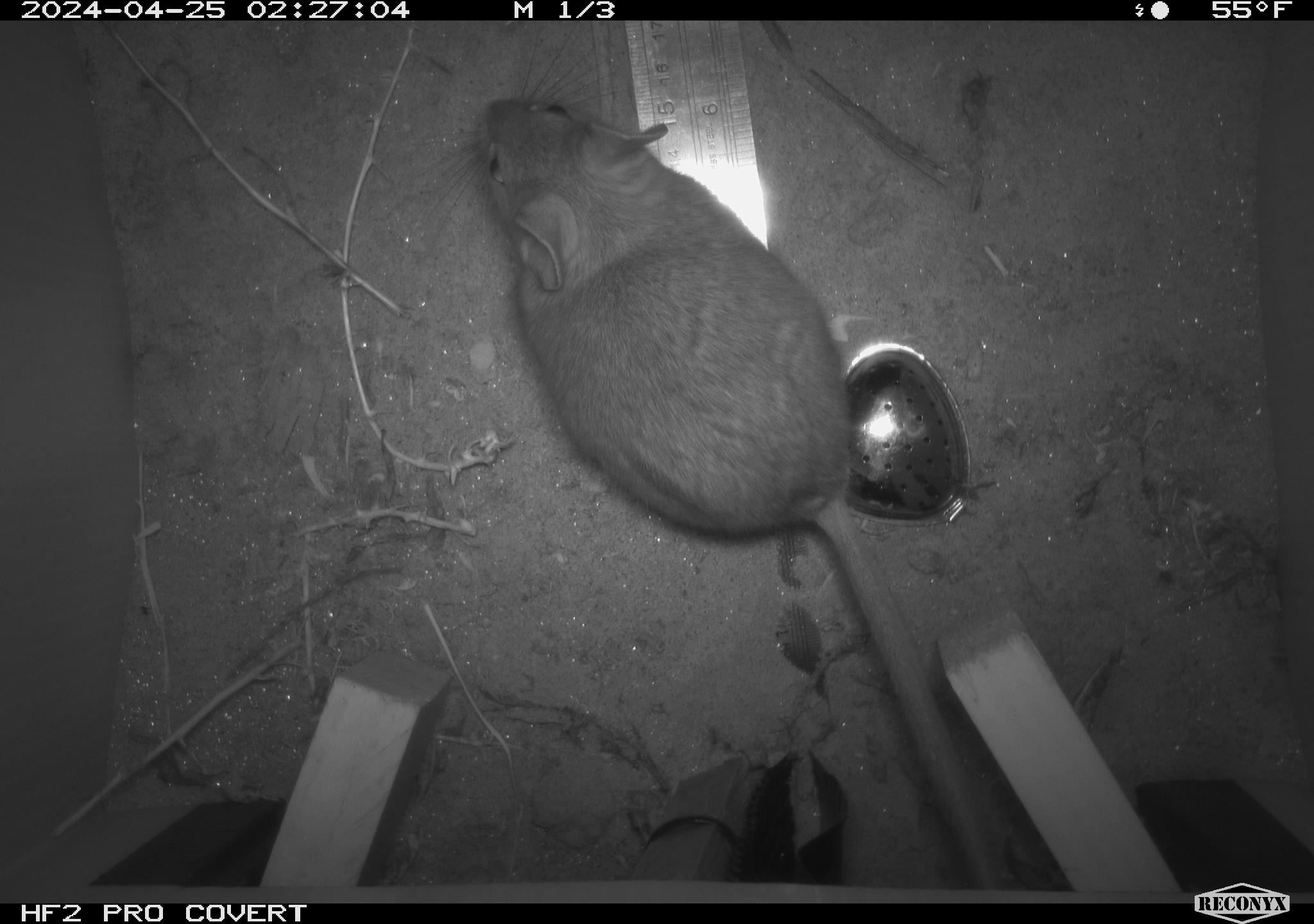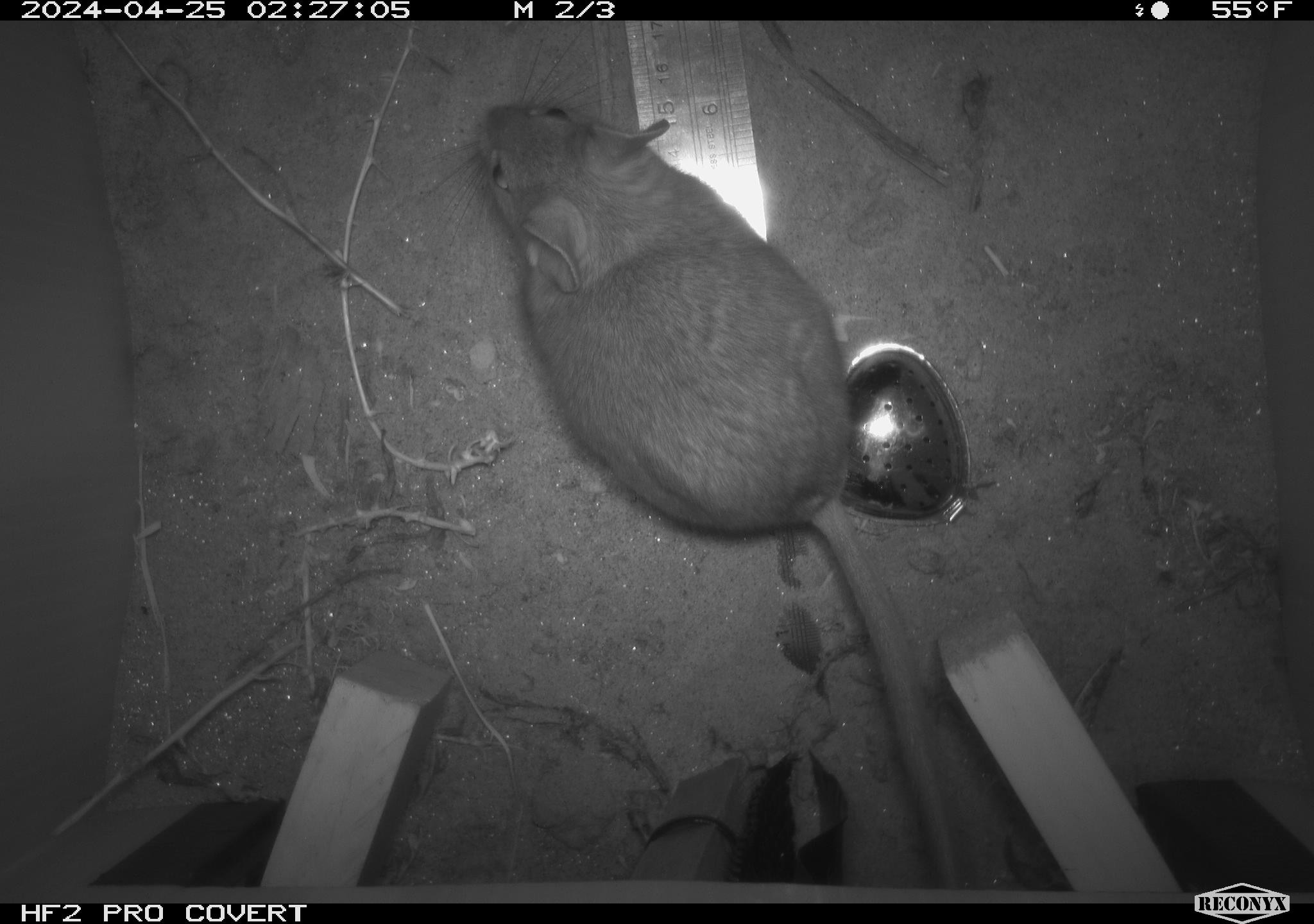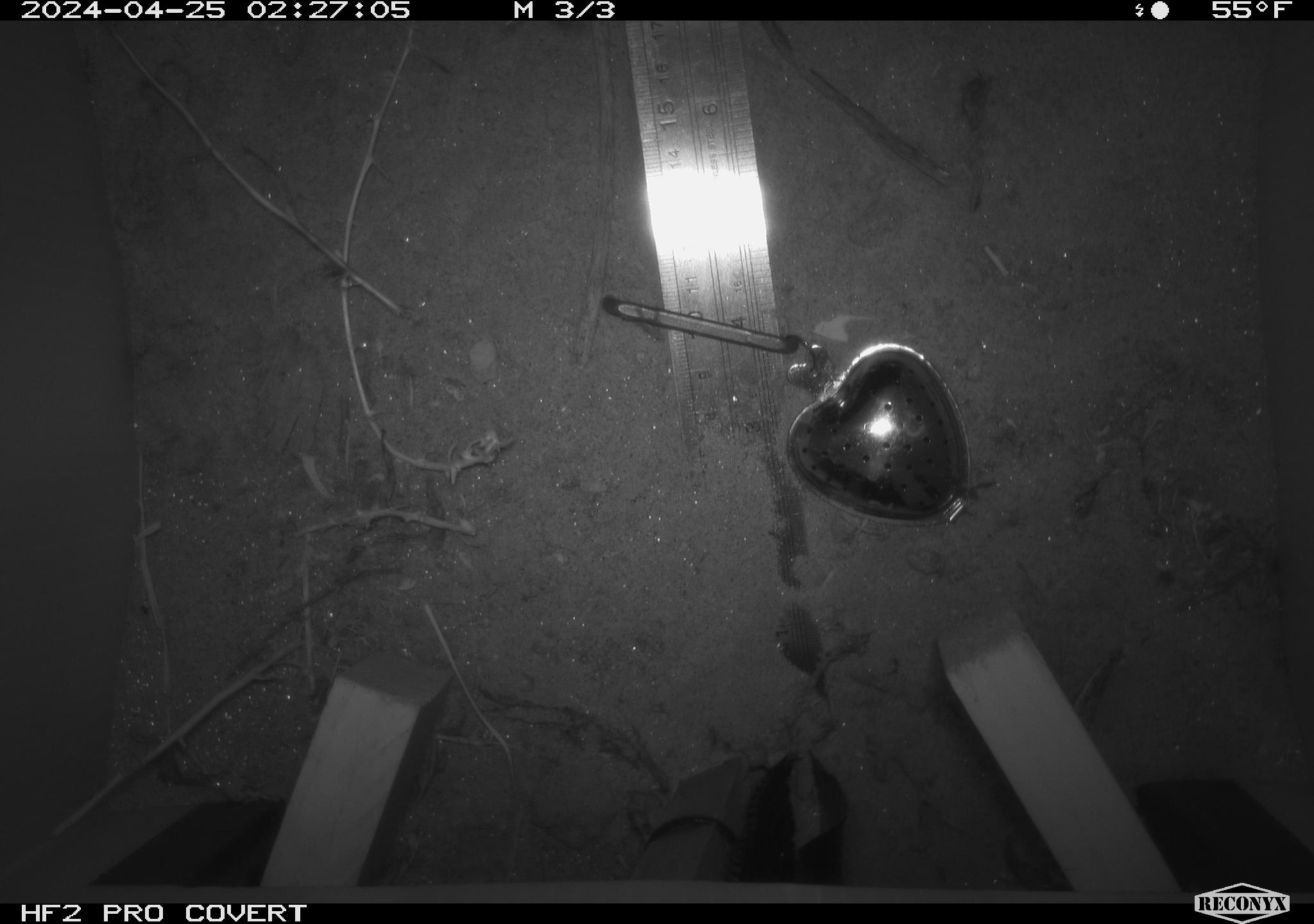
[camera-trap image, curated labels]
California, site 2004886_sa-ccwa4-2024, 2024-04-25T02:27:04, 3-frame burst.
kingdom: Animalia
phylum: Chordata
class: Mammalia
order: Rodentia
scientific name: Rodentia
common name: woodrat or rat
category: woodrat or rat species